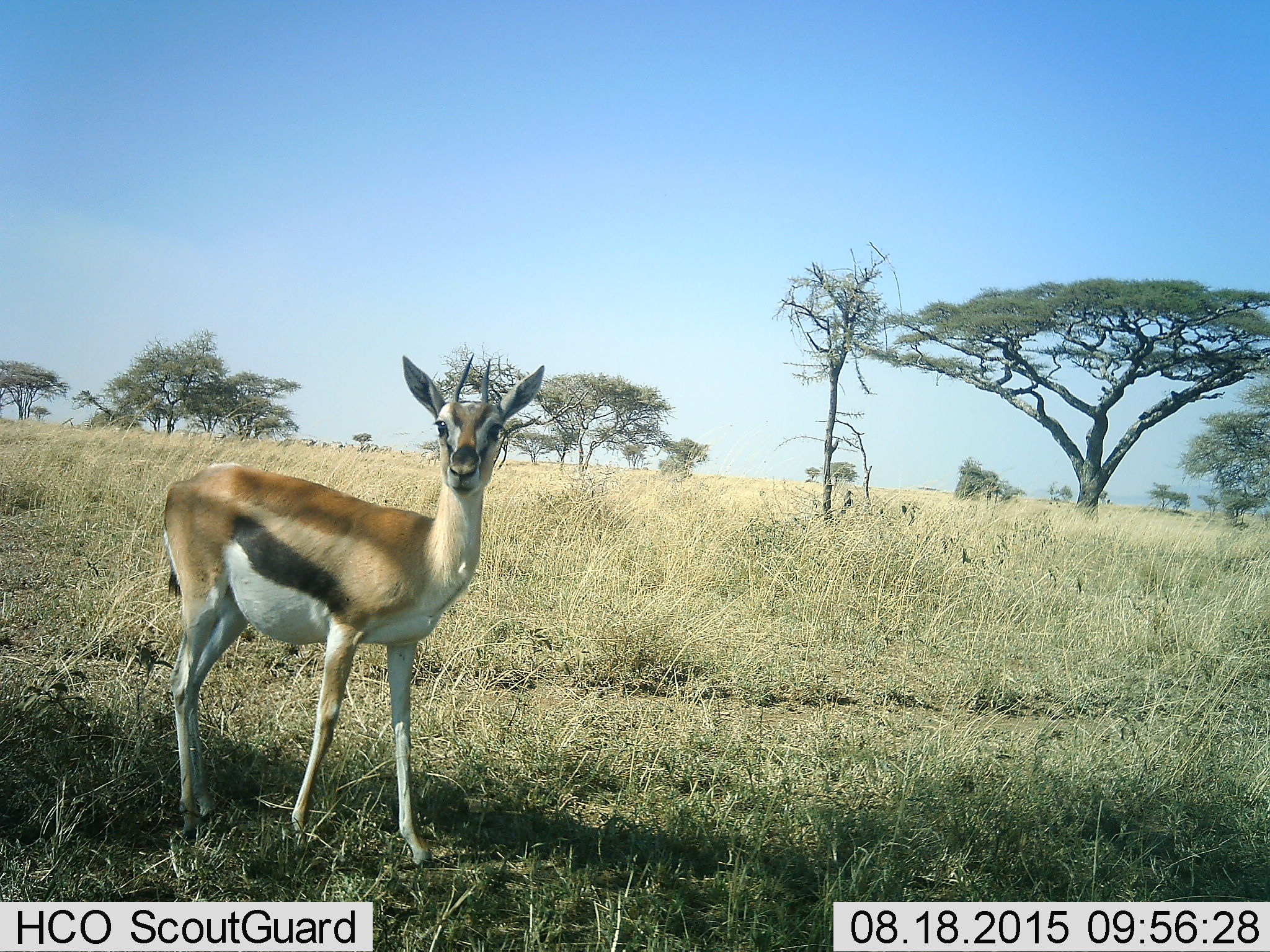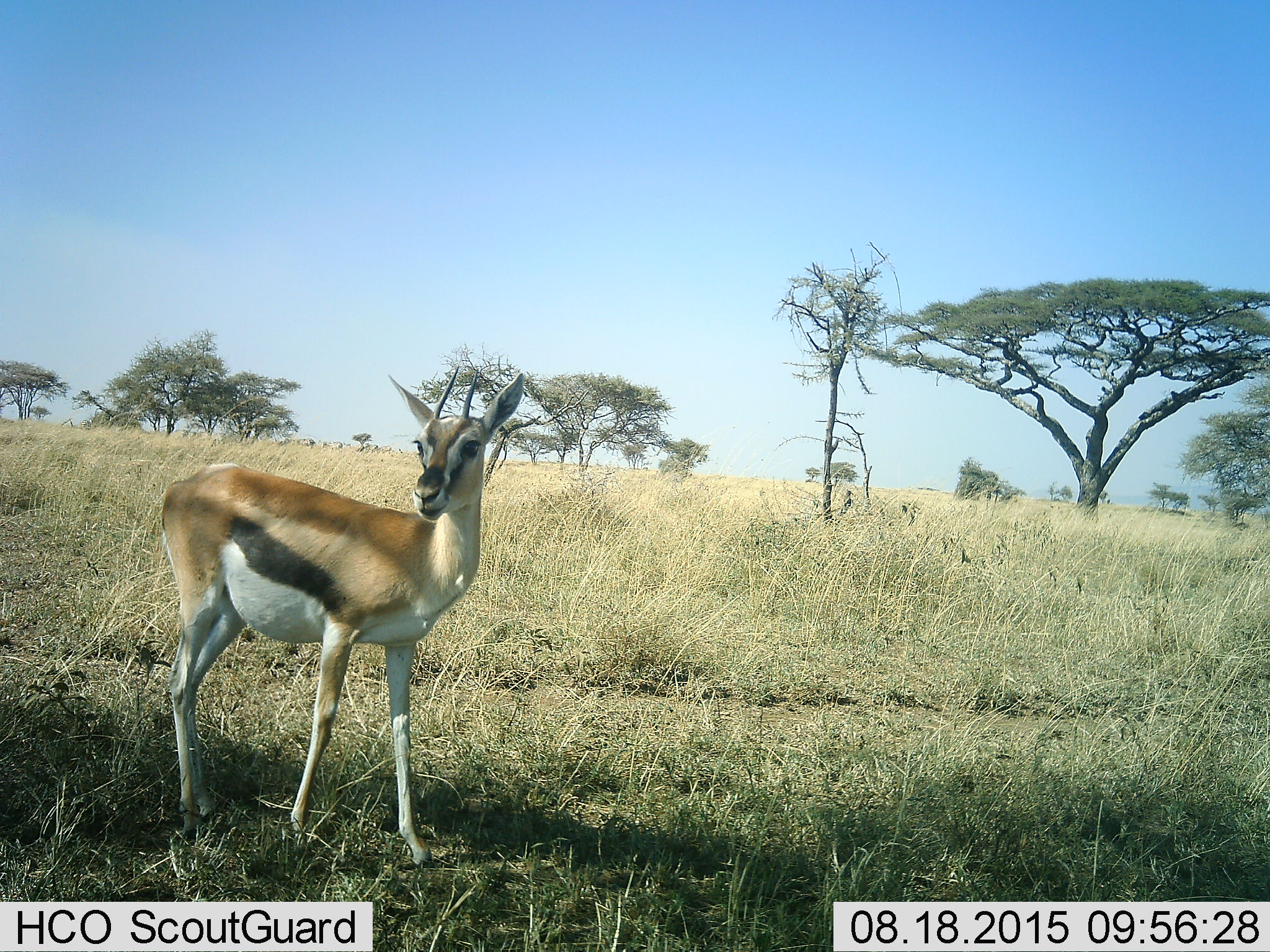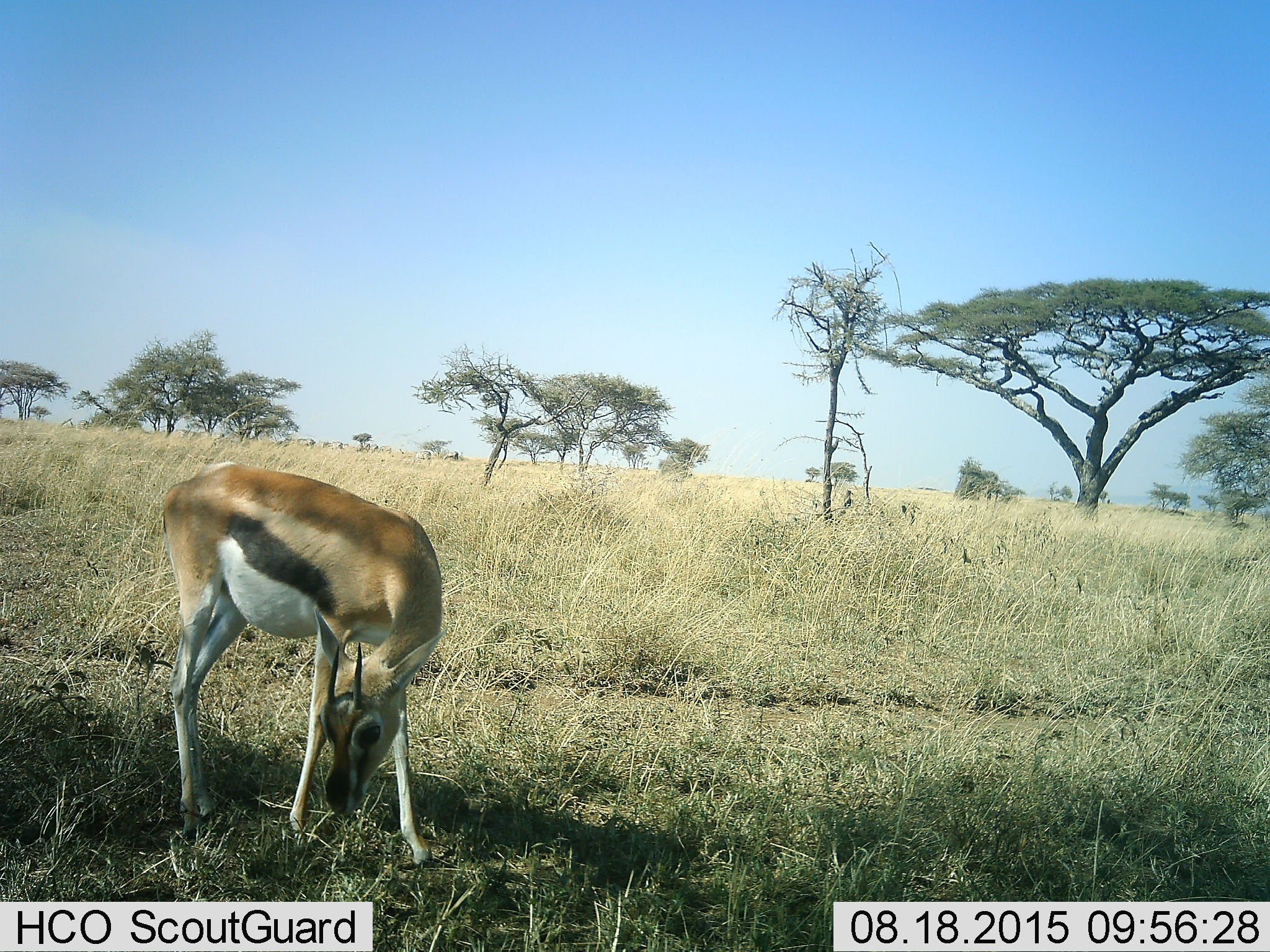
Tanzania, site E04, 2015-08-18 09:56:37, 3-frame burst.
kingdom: Animalia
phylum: Chordata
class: Mammalia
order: Artiodactyla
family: Bovidae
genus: Eudorcas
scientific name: Eudorcas thomsonii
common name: thomson's gazelle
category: gazellethomsons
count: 1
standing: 80%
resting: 0%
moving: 13%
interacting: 0%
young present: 0%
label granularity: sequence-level